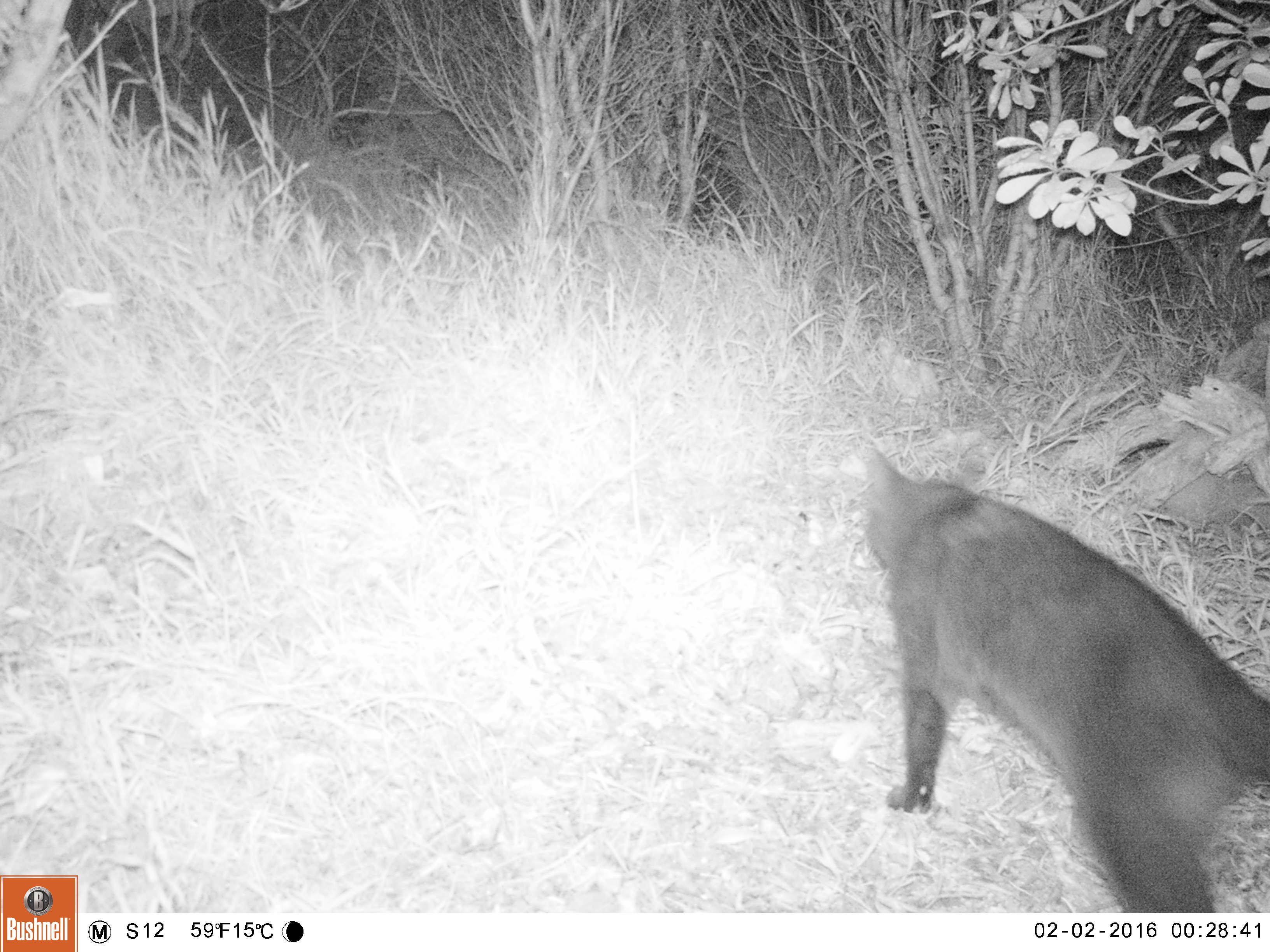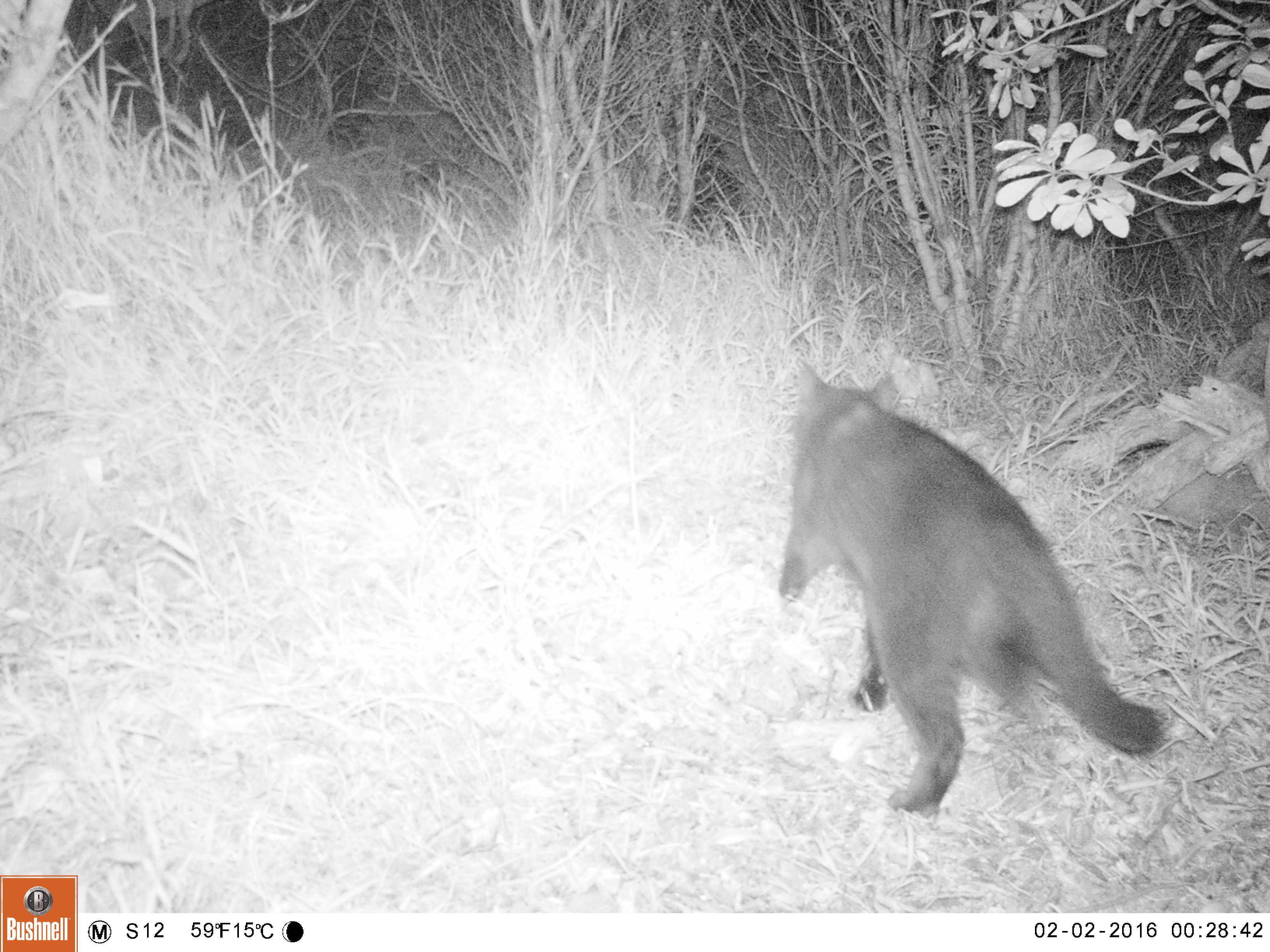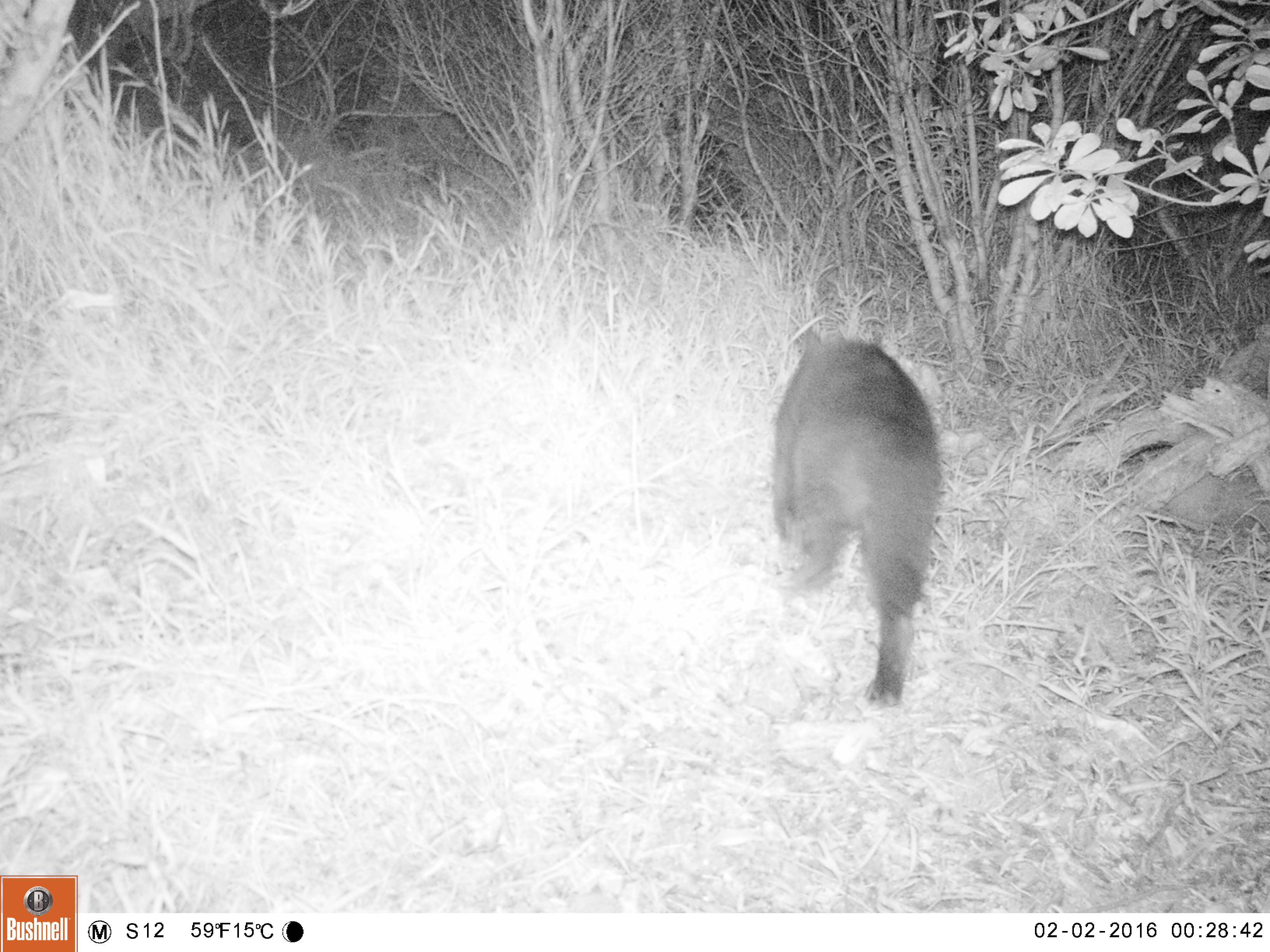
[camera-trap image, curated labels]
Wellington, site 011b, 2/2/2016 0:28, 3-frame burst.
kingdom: Animalia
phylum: Chordata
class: Mammalia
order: Carnivora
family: Felidae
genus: Felis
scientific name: Felis catus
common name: cat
Cat (Felis catus).